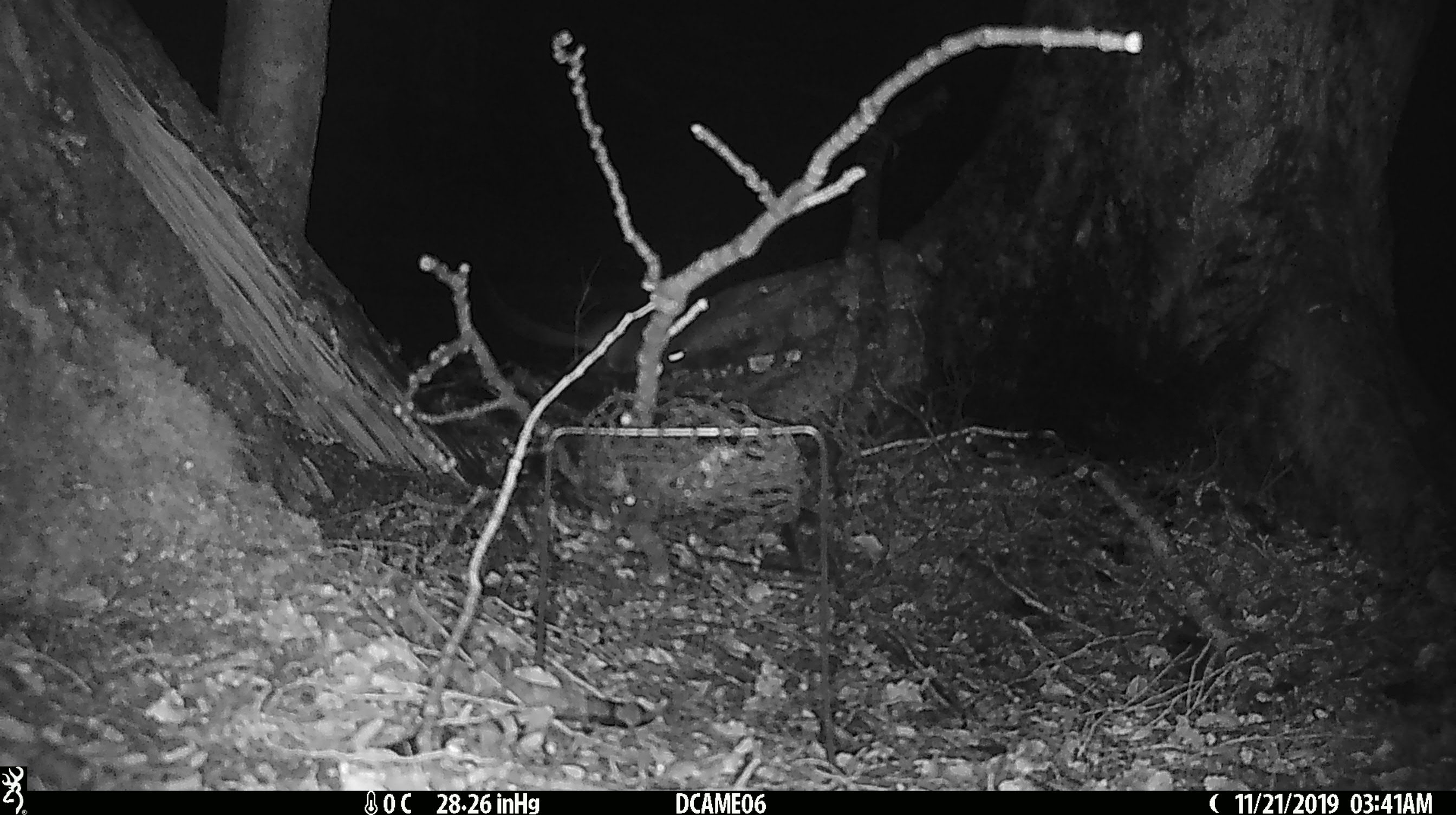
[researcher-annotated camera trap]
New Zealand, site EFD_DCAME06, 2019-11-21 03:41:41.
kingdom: Animalia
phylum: Chordata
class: Mammalia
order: Rodentia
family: Muridae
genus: Mus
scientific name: Mus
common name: mouse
Mouse (Mus).